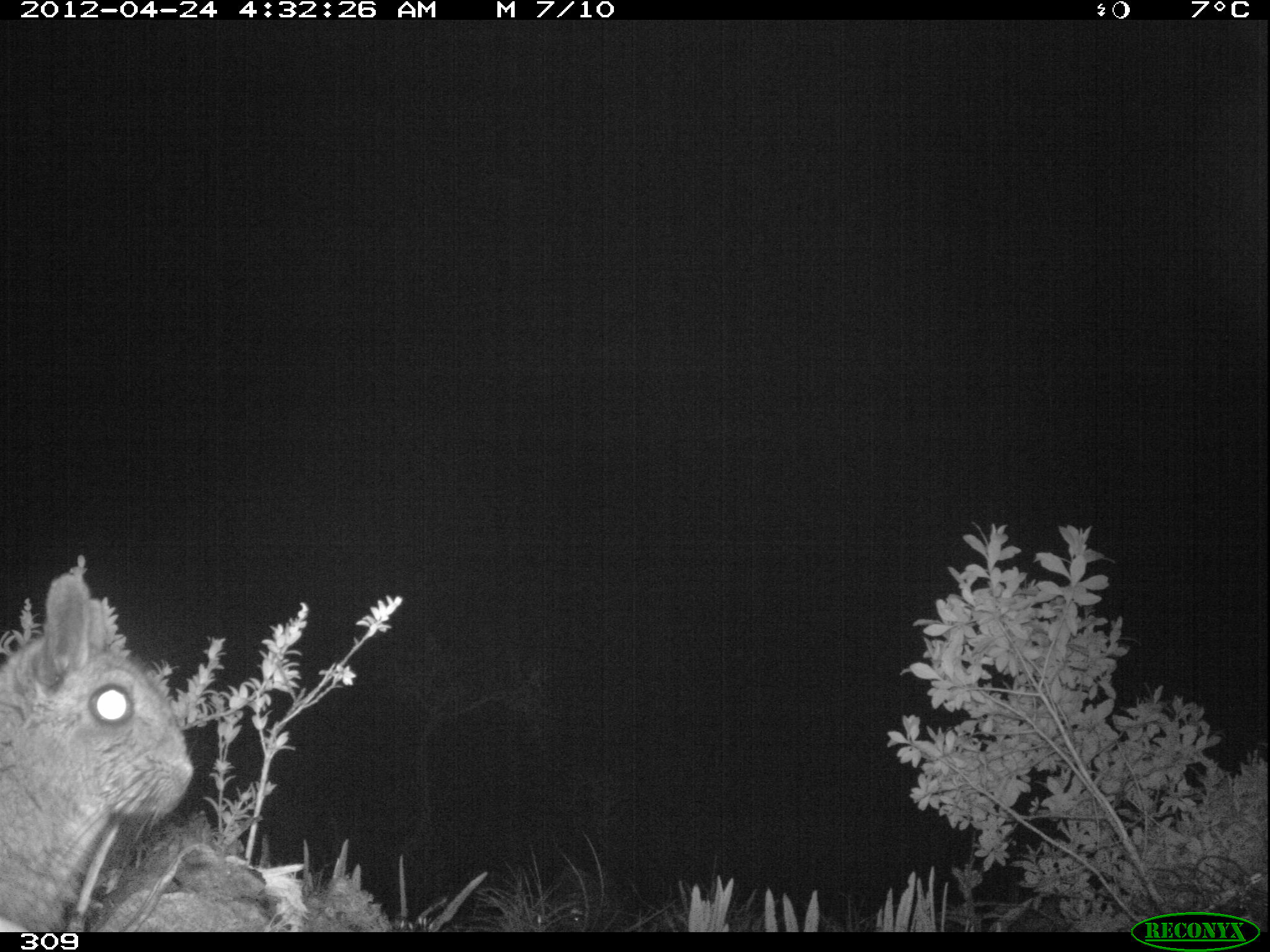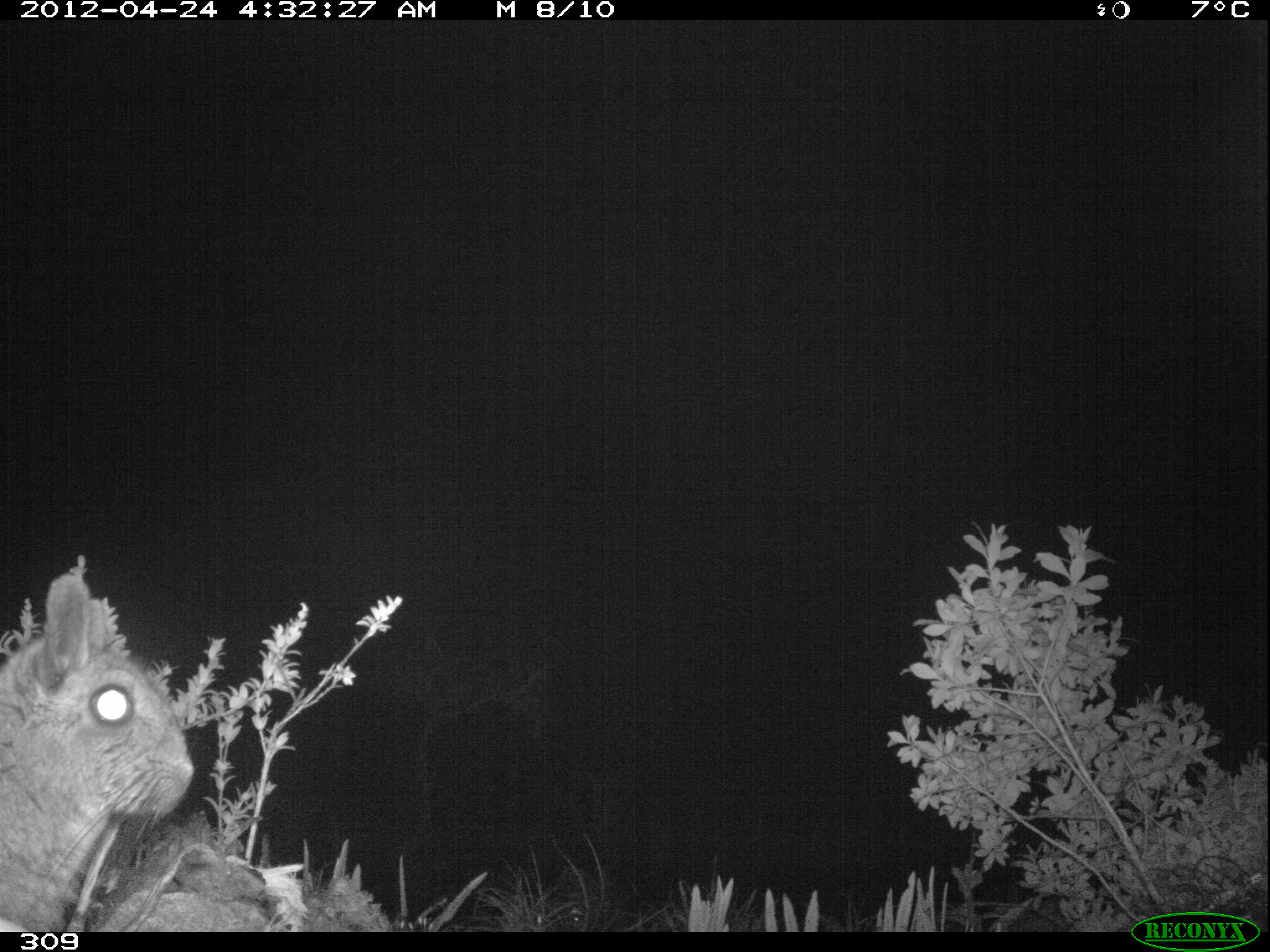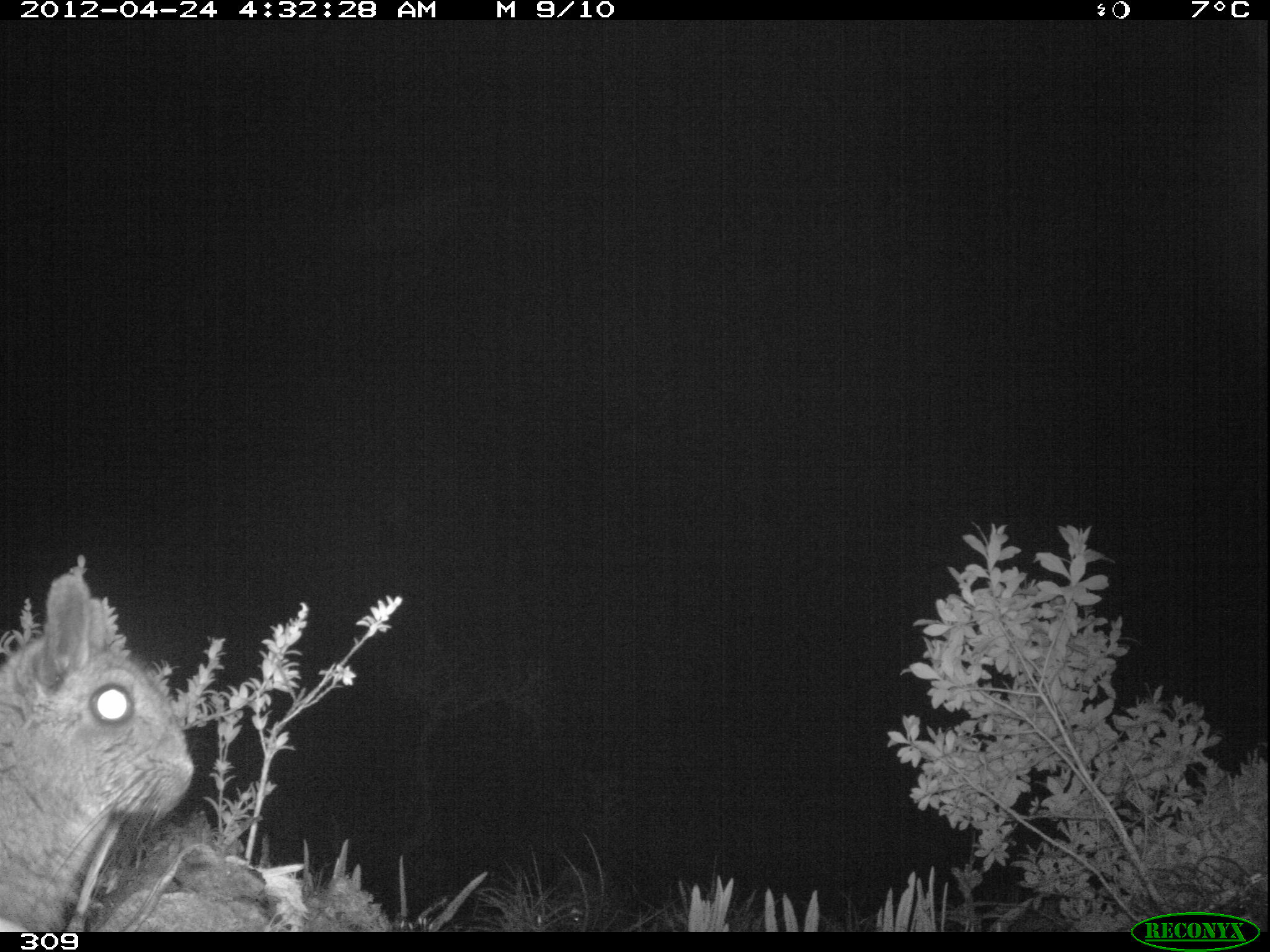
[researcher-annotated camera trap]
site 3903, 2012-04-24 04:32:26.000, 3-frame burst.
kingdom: Animalia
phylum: Chordata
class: Mammalia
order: Rodentia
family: Chinchillidae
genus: Lagidium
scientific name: Lagidium viscacia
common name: mountain viscacha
Lagidium viscacia (mountain viscacha).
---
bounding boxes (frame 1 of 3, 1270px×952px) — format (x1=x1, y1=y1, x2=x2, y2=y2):
lagidium viscacia: (x1=0, y1=570, x2=194, y2=932)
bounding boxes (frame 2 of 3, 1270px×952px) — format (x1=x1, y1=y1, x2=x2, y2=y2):
lagidium viscacia: (x1=0, y1=569, x2=194, y2=932)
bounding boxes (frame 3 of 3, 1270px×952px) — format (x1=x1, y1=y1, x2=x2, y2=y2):
lagidium viscacia: (x1=0, y1=571, x2=193, y2=930)